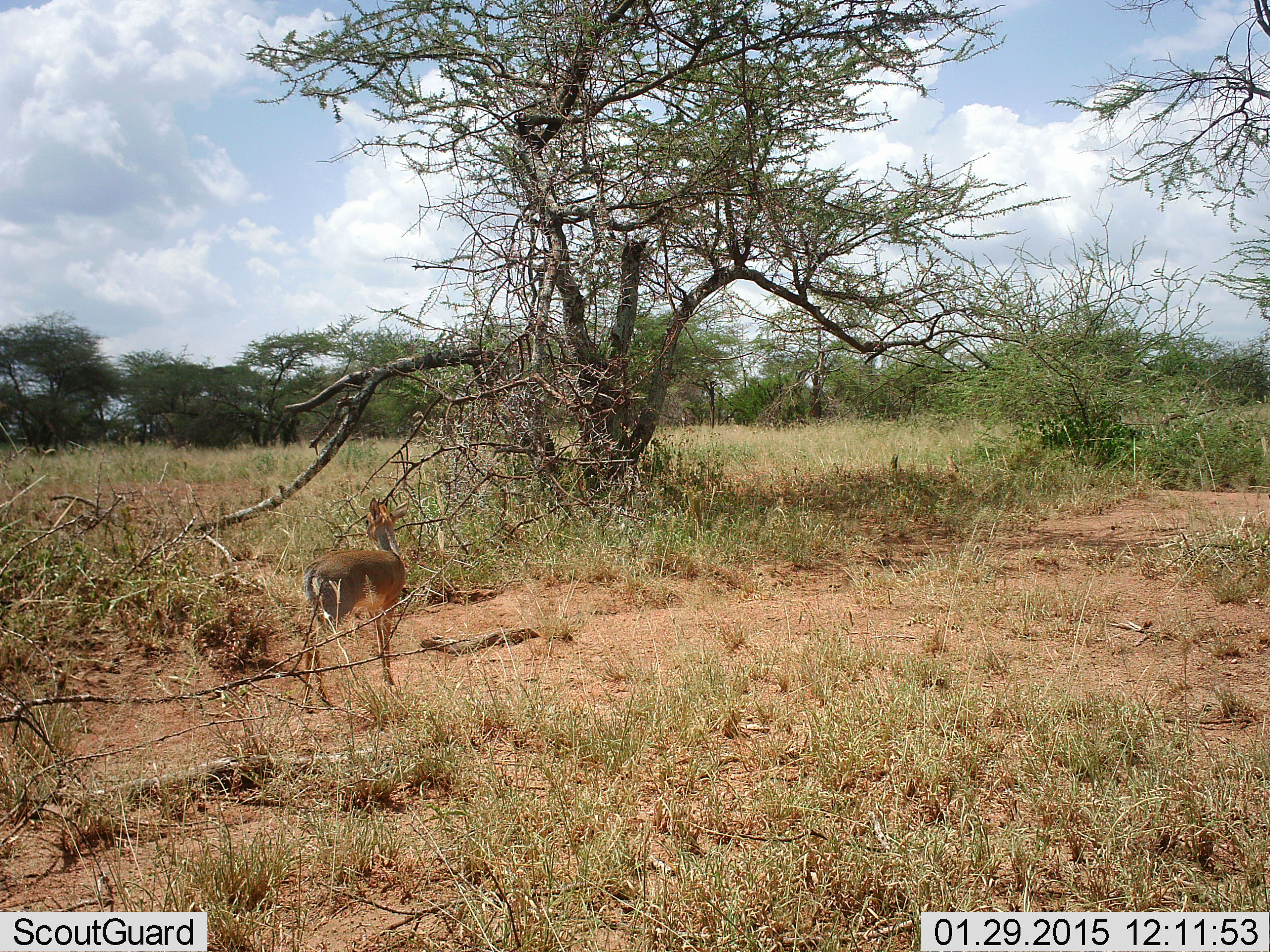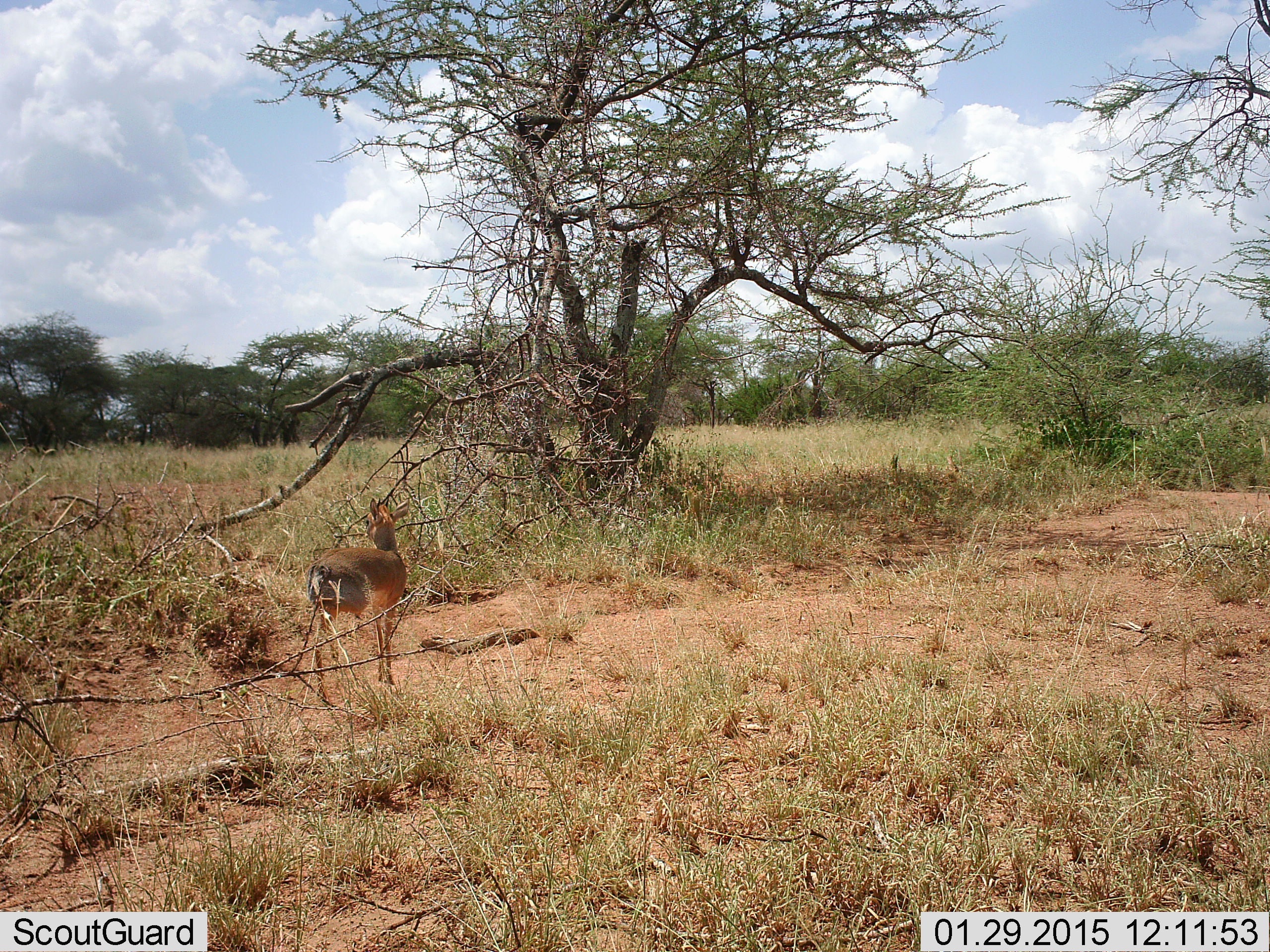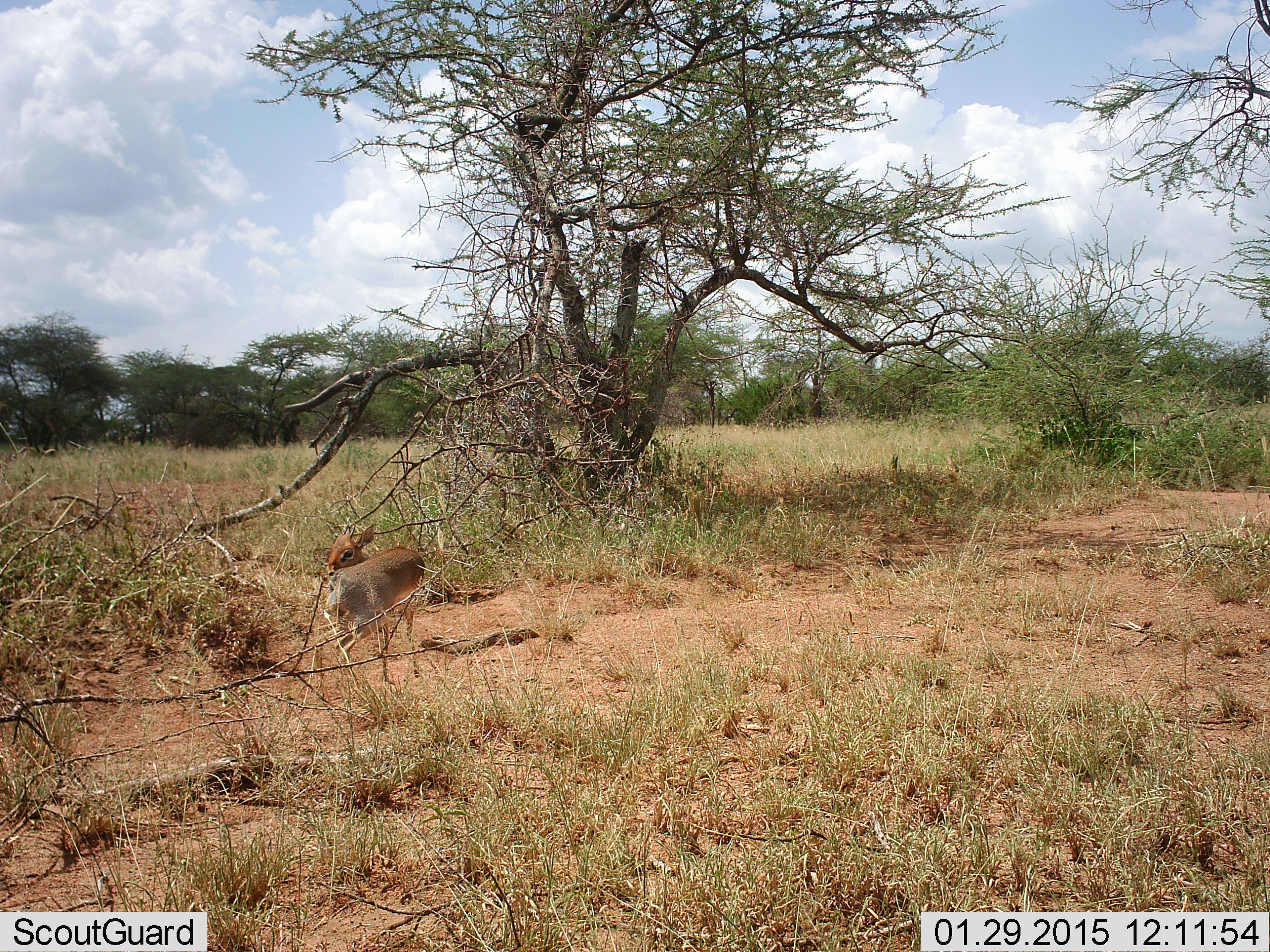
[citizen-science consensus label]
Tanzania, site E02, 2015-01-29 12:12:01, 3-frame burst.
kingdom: Animalia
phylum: Chordata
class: Mammalia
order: Artiodactyla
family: Bovidae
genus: Madoqua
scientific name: Madoqua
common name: dikdik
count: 1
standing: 80%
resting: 0%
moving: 20%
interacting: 0%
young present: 0%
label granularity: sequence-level